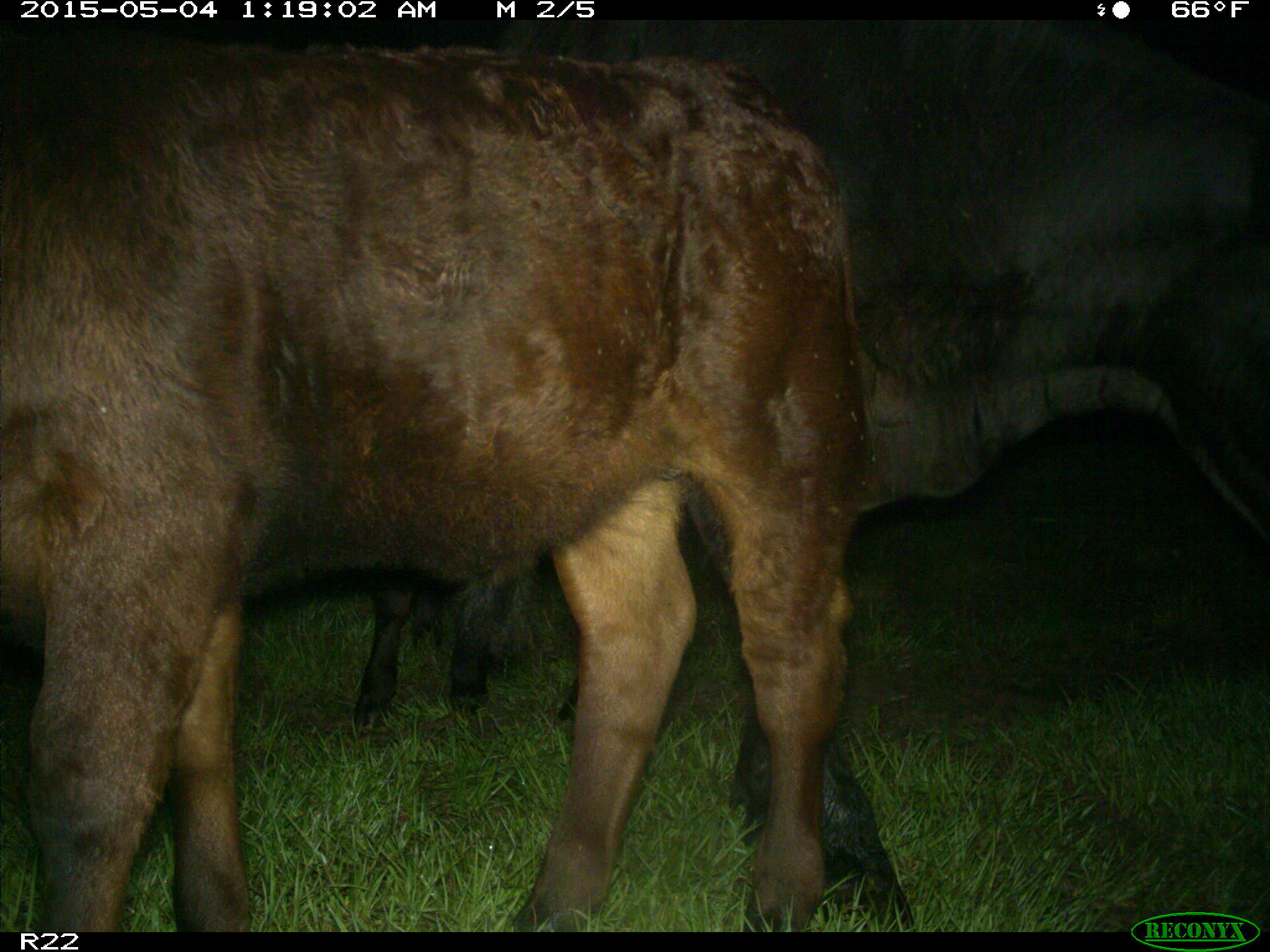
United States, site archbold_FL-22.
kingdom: Animalia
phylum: Chordata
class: Mammalia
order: Artiodactyla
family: Bovidae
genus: Bos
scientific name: Bos taurus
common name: domestic cow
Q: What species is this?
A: Bos taurus (domestic cow).